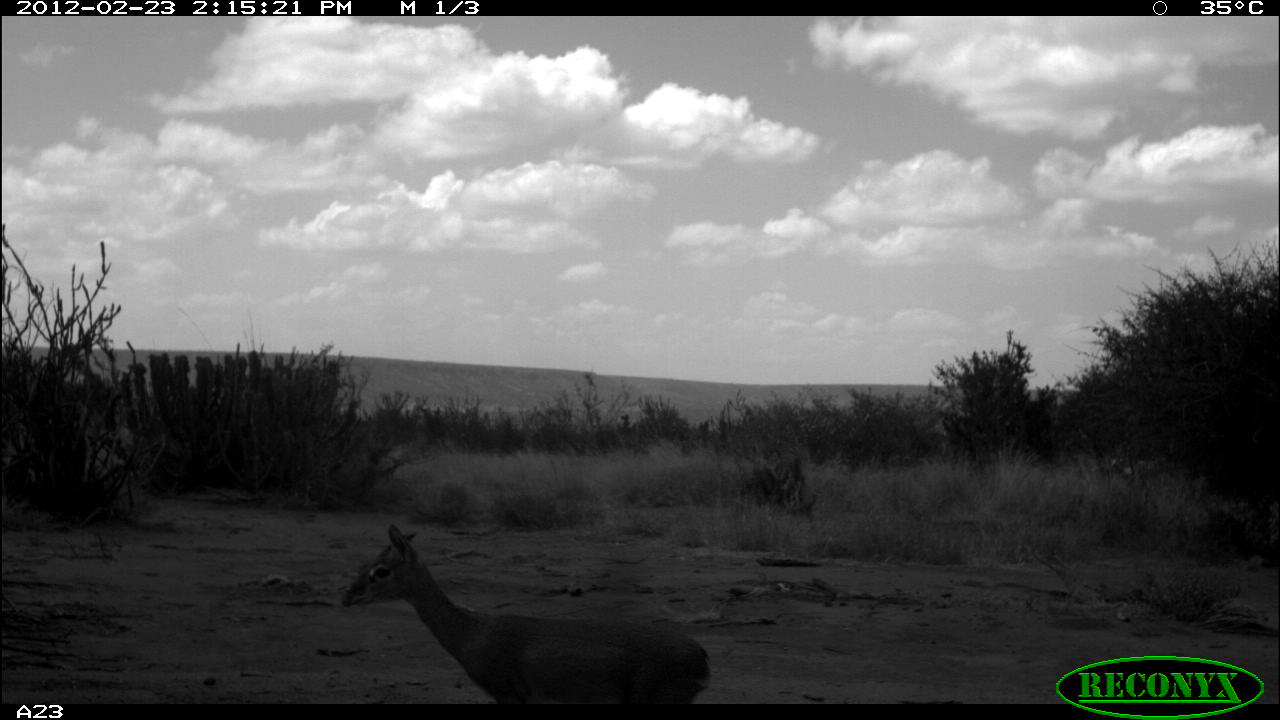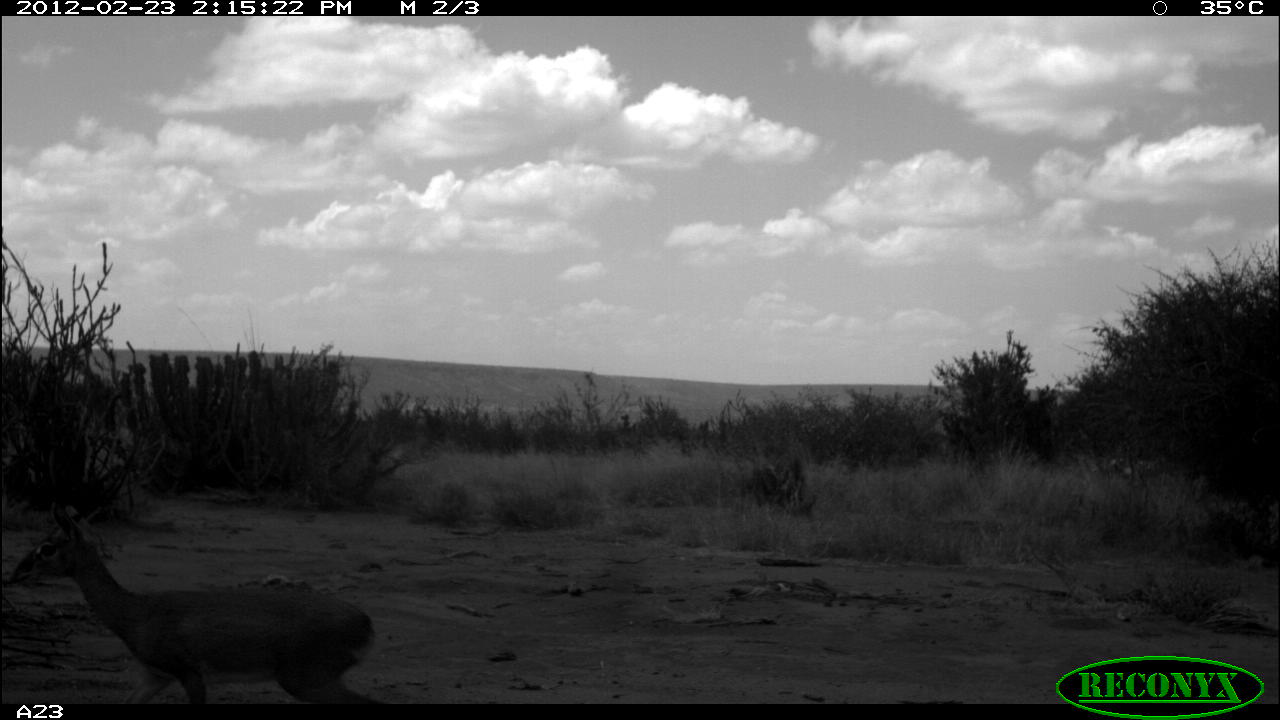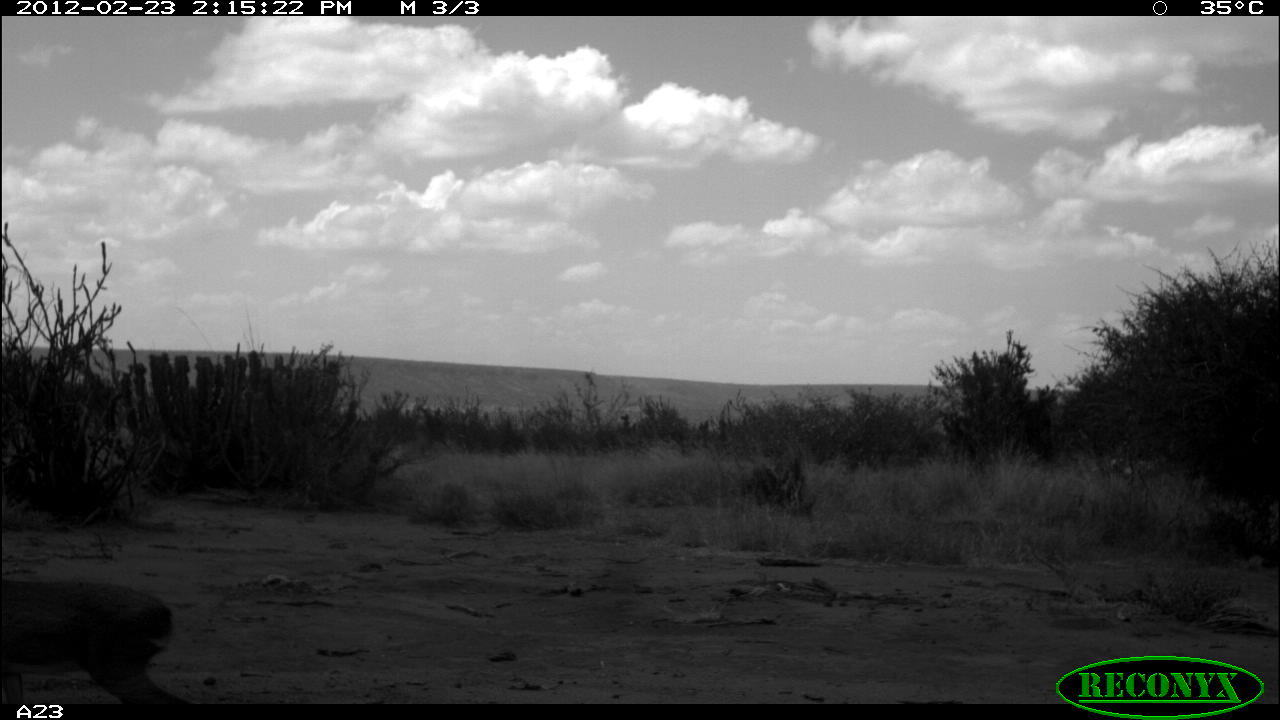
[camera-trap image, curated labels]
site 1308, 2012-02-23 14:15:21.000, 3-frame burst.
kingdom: Animalia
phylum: Chordata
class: Mammalia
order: Artiodactyla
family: Bovidae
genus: Madoqua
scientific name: Madoqua guentheri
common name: günther's dik-dik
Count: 1.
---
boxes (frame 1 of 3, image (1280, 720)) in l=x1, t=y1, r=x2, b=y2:
madoqua guentheri: l=340, t=523, r=712, b=704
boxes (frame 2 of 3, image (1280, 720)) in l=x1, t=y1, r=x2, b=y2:
madoqua guentheri: l=6, t=494, r=377, b=703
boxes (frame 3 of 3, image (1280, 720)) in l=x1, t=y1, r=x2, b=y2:
madoqua guentheri: l=0, t=576, r=189, b=703